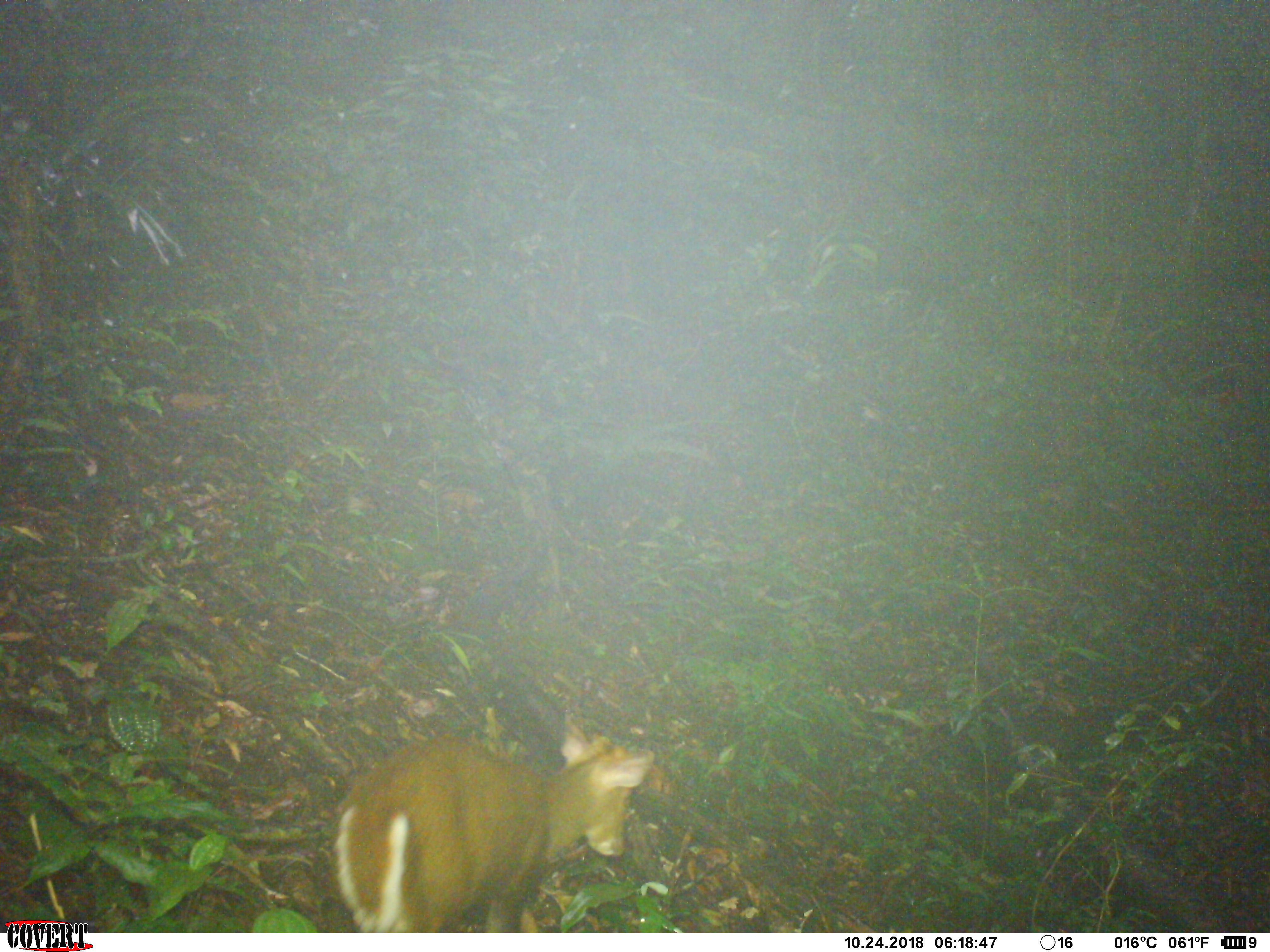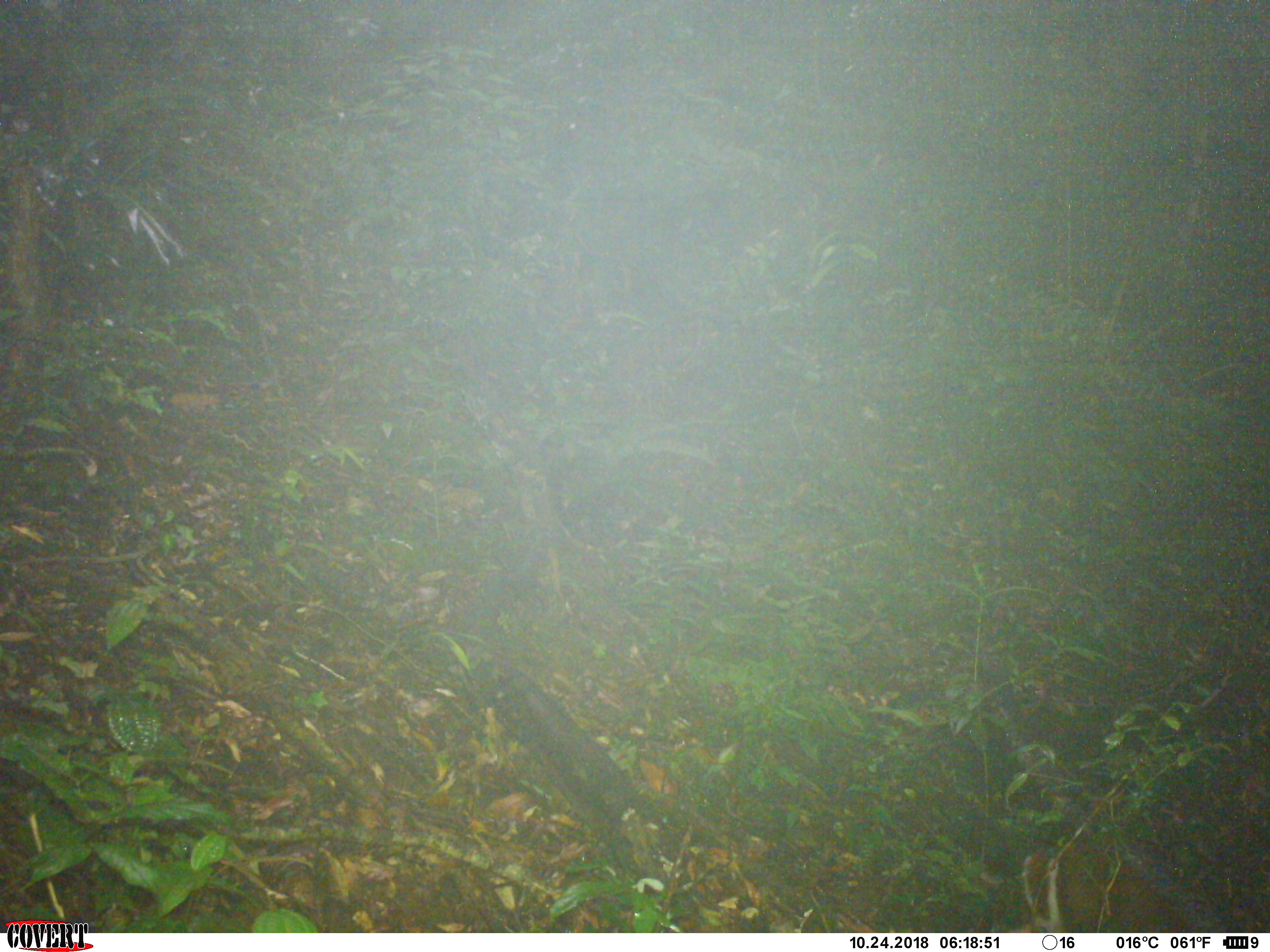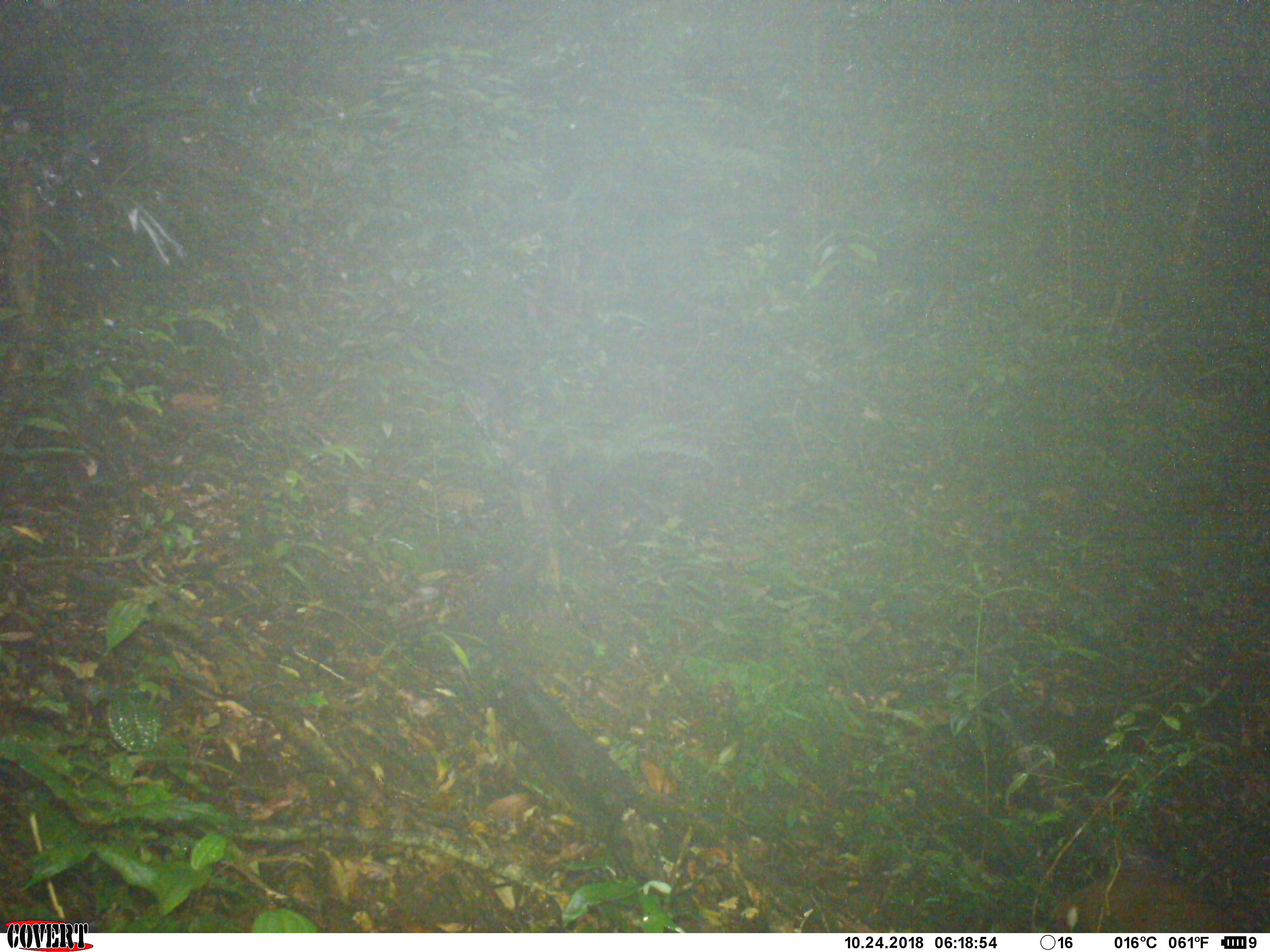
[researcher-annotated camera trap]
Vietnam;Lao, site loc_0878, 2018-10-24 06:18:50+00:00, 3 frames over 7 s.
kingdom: Animalia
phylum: Chordata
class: Mammalia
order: Artiodactyla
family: Cervidae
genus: Muntiacus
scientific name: Muntiacus rooseveltorum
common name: roosevelt's muntjac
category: roosevelts muntjac group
Roosevelts muntjac group (roosevelt's muntjac) (Muntiacus rooseveltorum). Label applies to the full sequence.